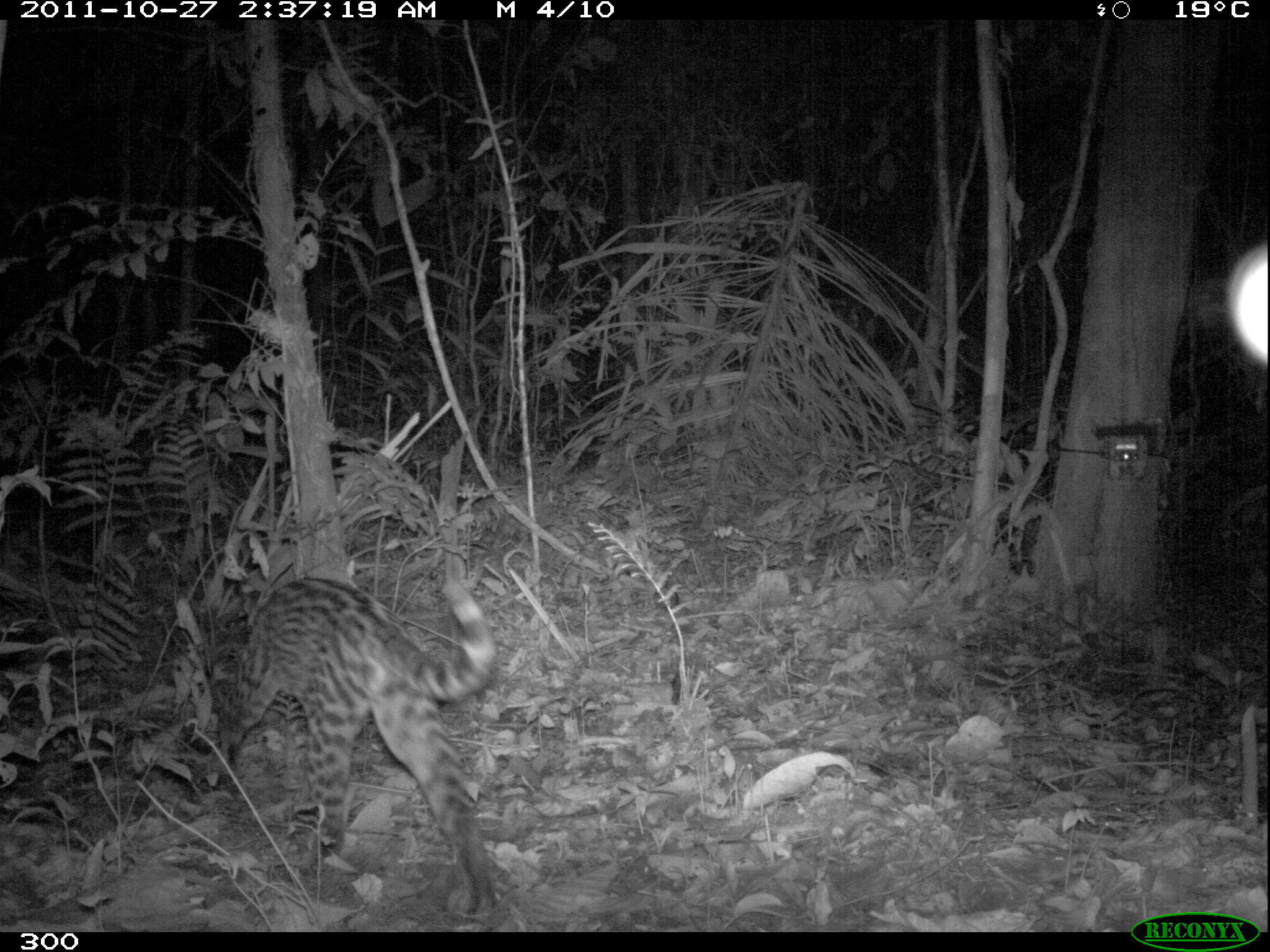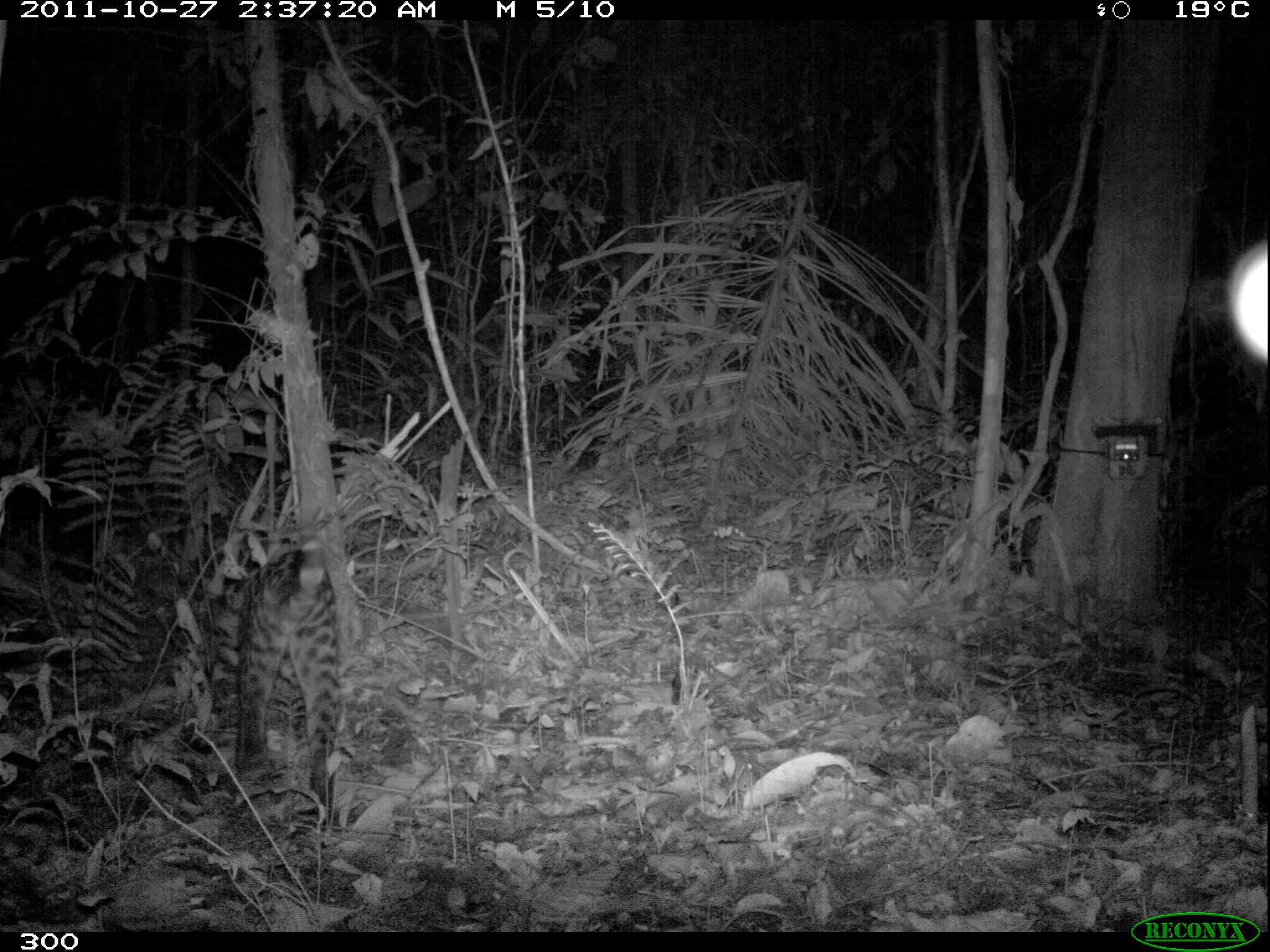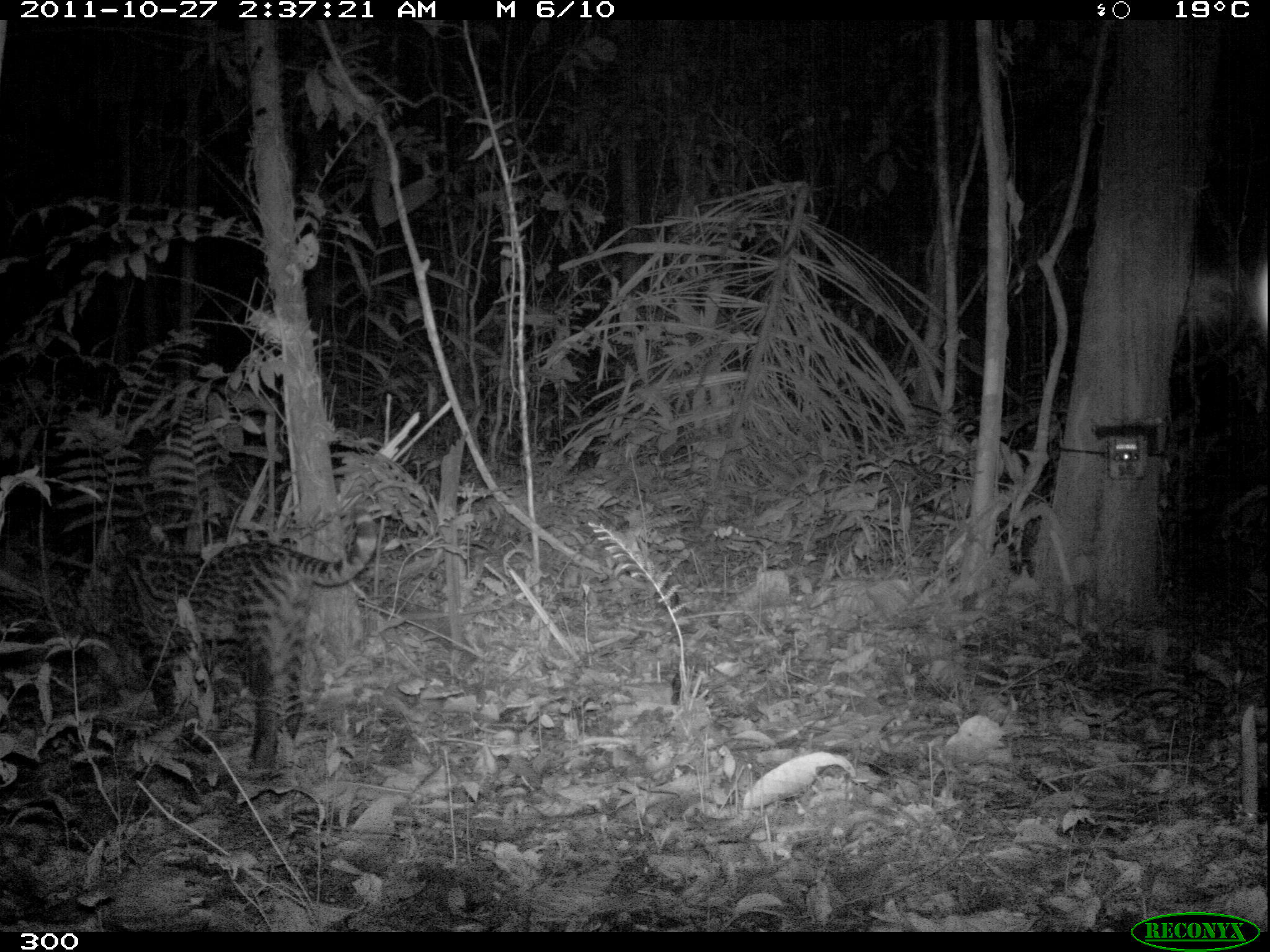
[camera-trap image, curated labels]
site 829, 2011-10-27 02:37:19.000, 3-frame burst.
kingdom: Animalia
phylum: Chordata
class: Mammalia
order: Carnivora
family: Felidae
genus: Leopardus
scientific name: Leopardus pardalis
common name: ocelot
Leopardus pardalis (ocelot).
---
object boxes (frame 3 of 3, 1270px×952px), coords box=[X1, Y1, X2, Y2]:
leopardus pardalis: box=[82, 497, 379, 775]